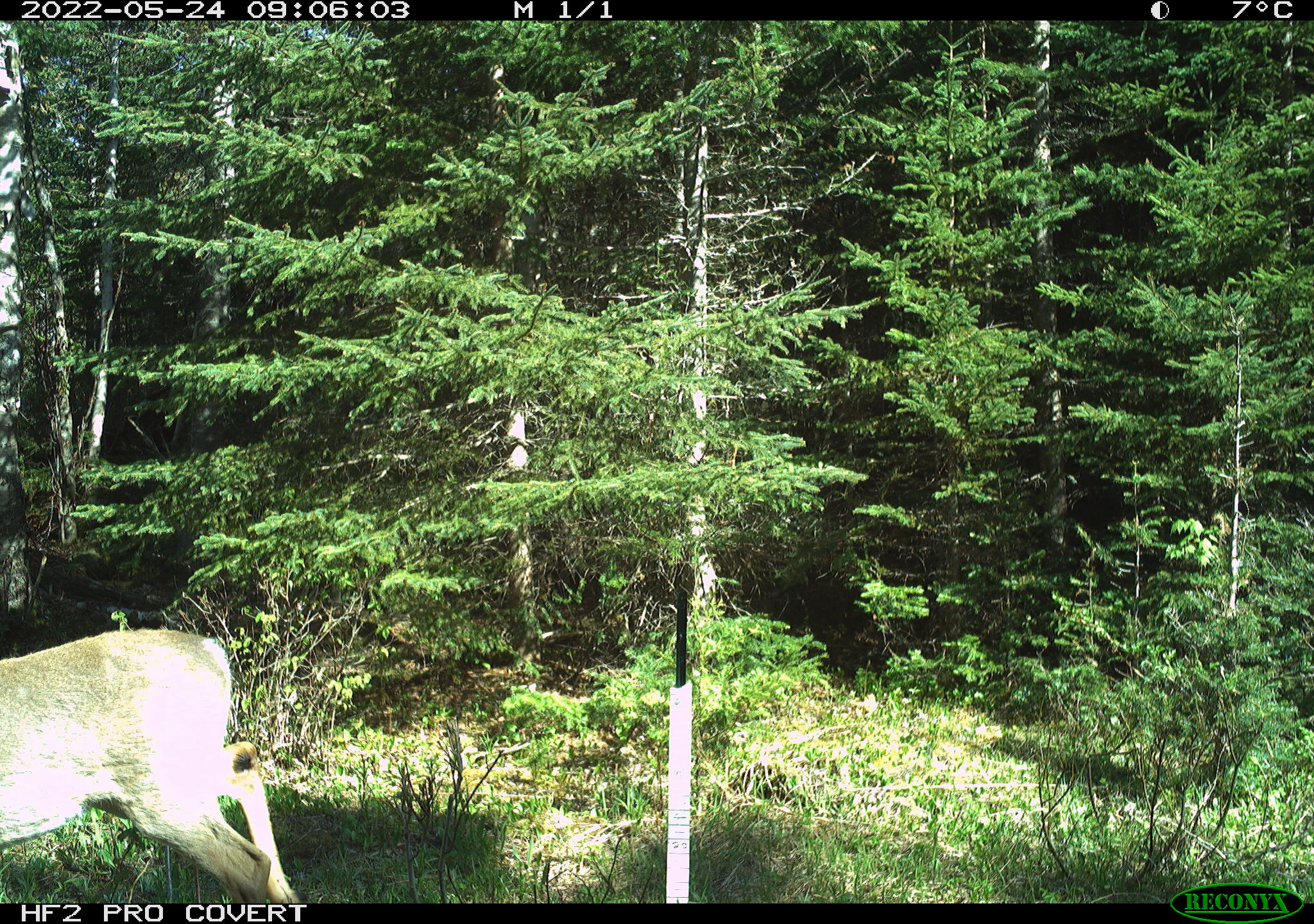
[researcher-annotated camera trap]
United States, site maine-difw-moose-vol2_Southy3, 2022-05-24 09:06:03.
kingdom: Animalia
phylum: Chordata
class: Mammalia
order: Artiodactyla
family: Cervidae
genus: Odocoileus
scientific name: Odocoileus virginianus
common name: white-tailed deer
White-tailed deer (Odocoileus virginianus).